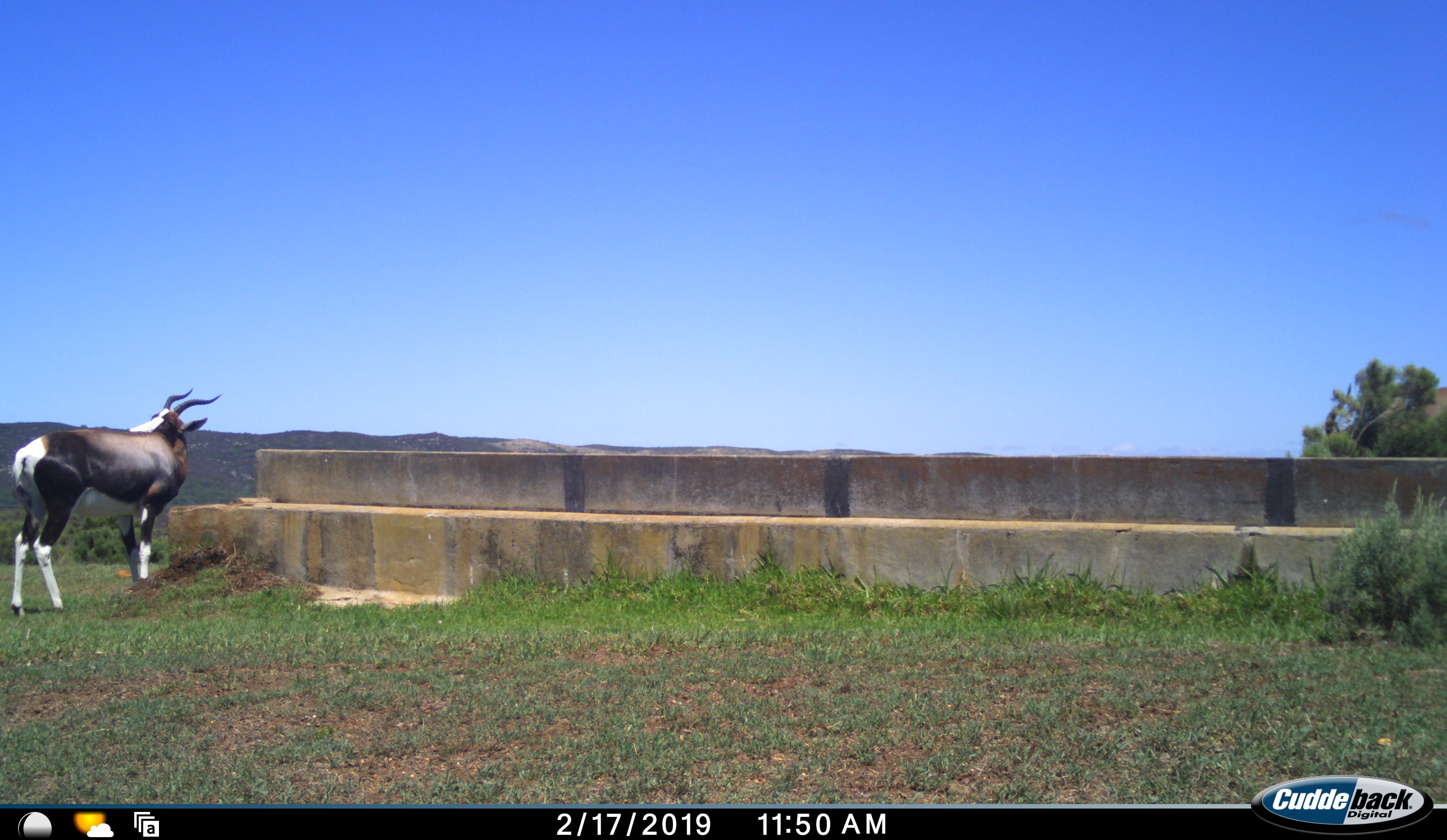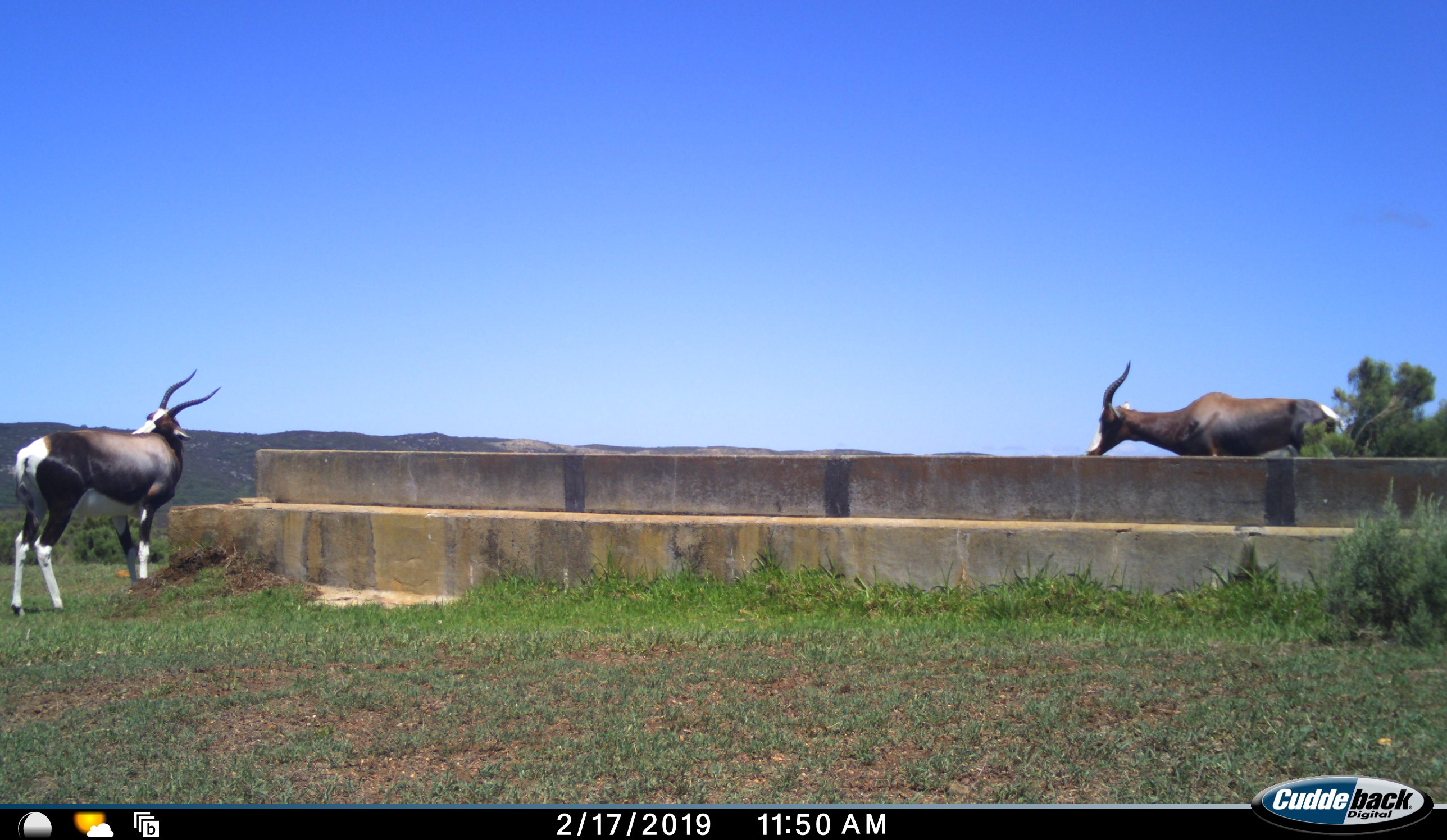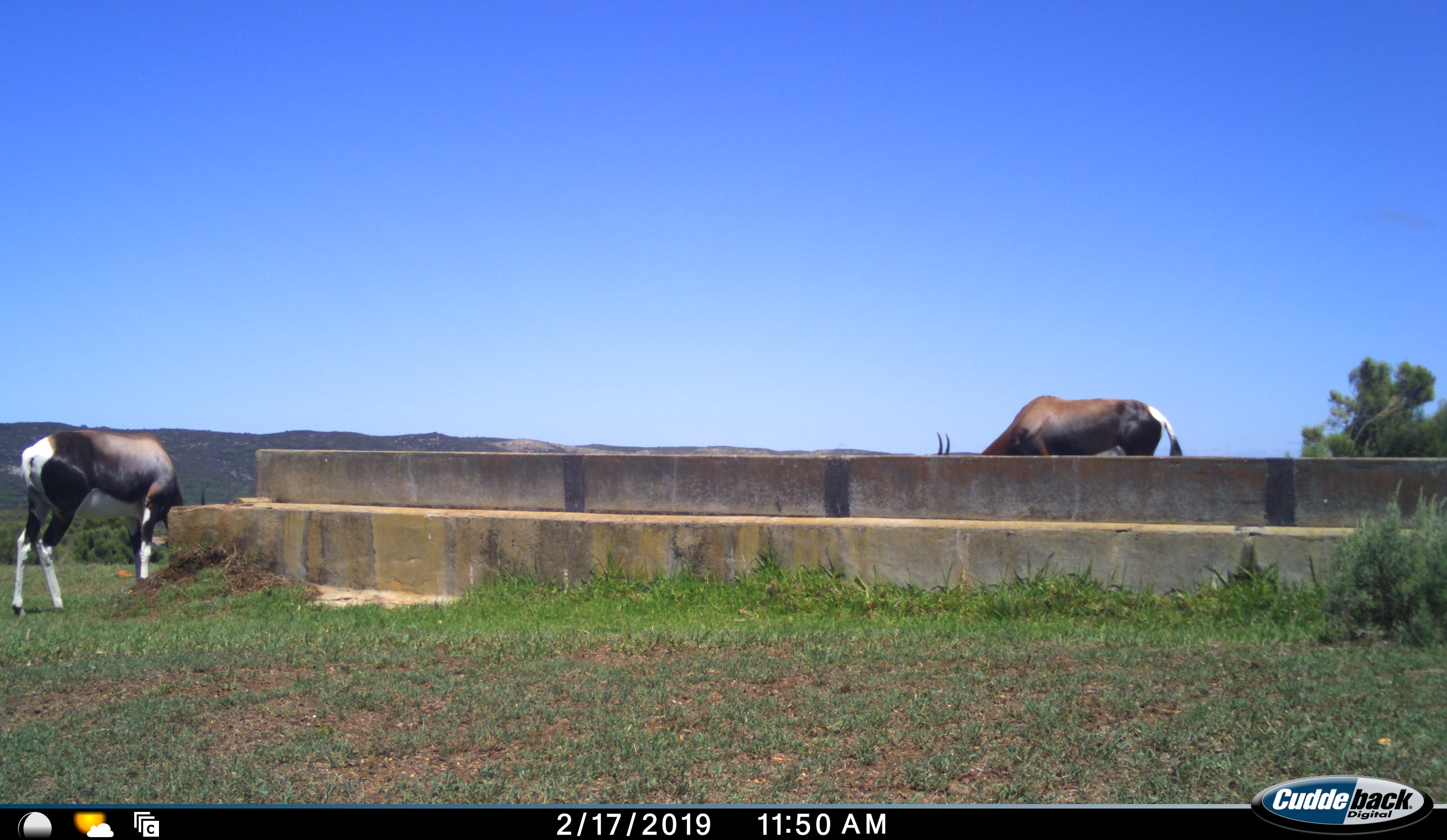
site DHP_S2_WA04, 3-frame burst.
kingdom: Animalia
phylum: Chordata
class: Mammalia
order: Artiodactyla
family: Bovidae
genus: Damaliscus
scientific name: Damaliscus pygargus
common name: bontebok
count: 2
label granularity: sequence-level